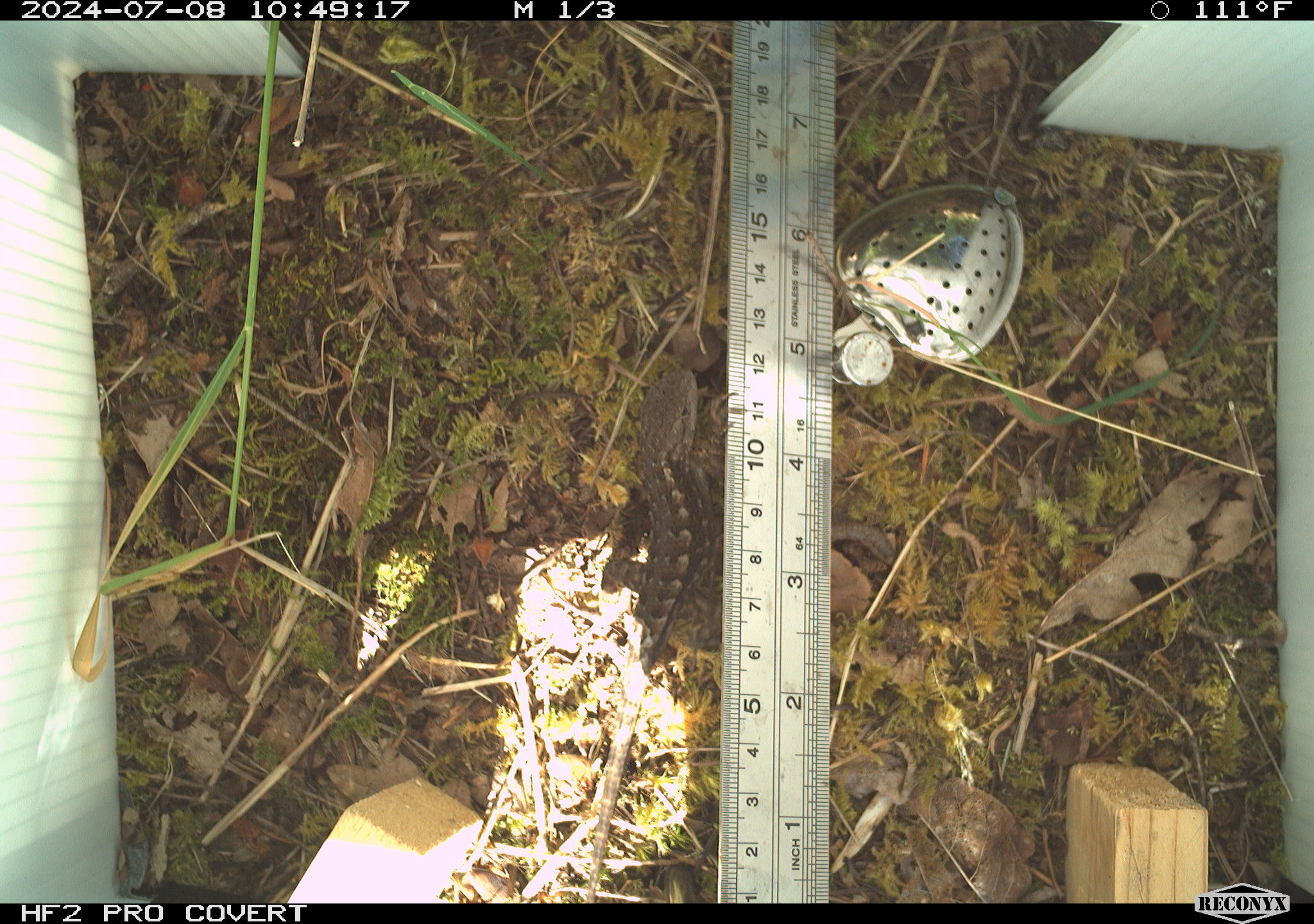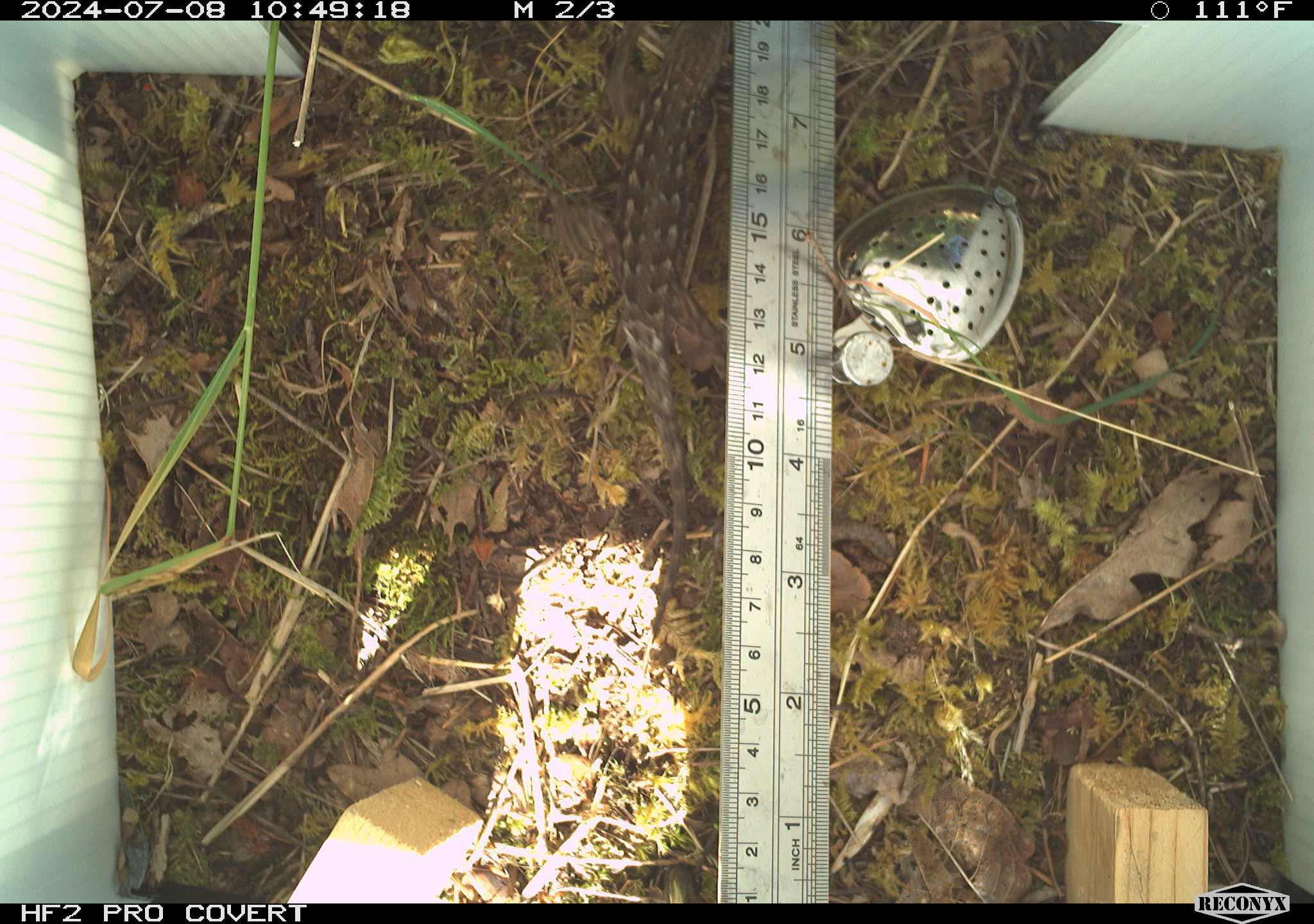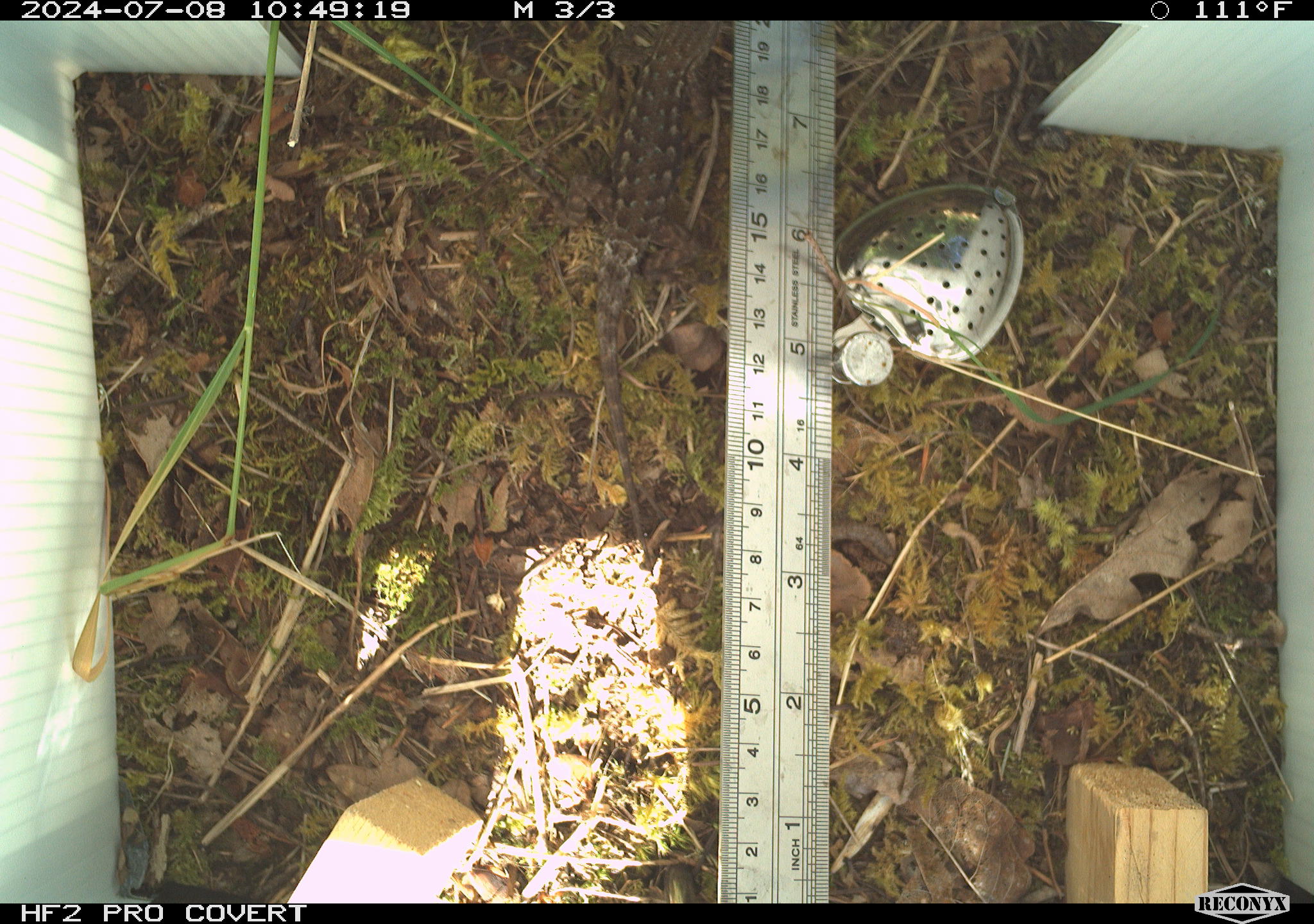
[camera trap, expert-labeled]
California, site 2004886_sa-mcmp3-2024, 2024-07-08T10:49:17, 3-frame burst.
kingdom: Animalia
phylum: Chordata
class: Reptilia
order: Squamata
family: Phrynosomatidae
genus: Sceloporus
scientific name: Sceloporus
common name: spiny lizards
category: sceloporus species